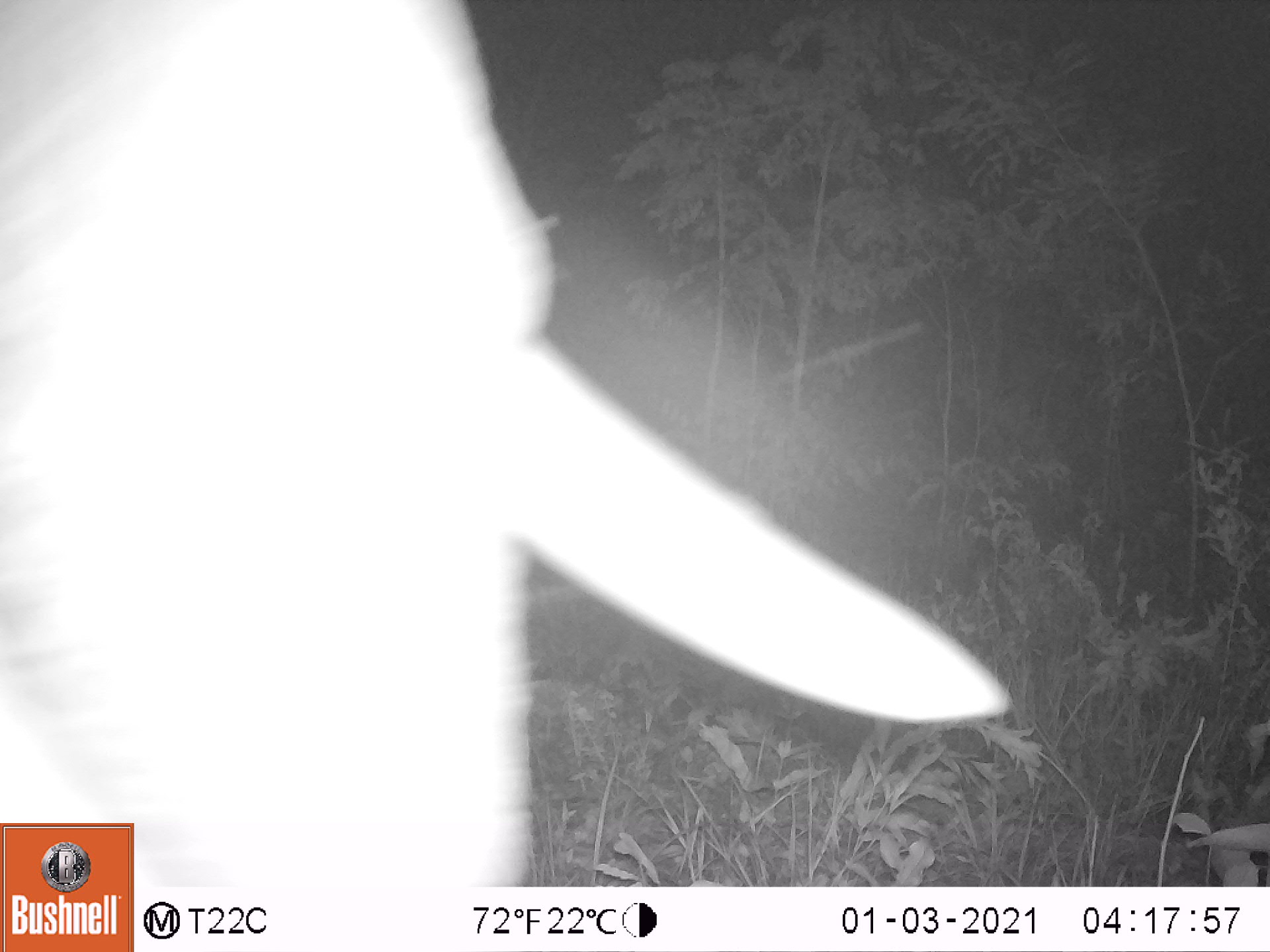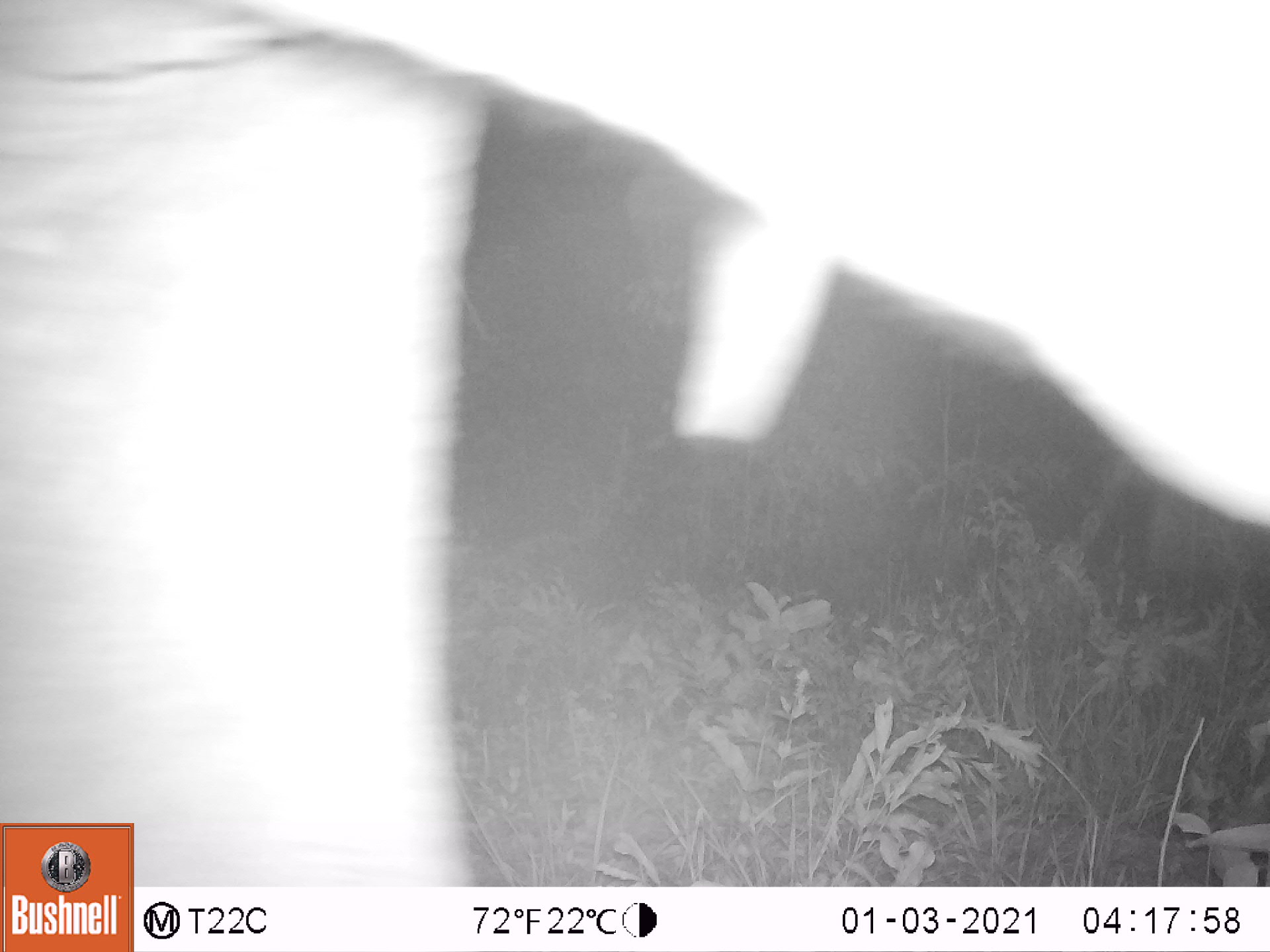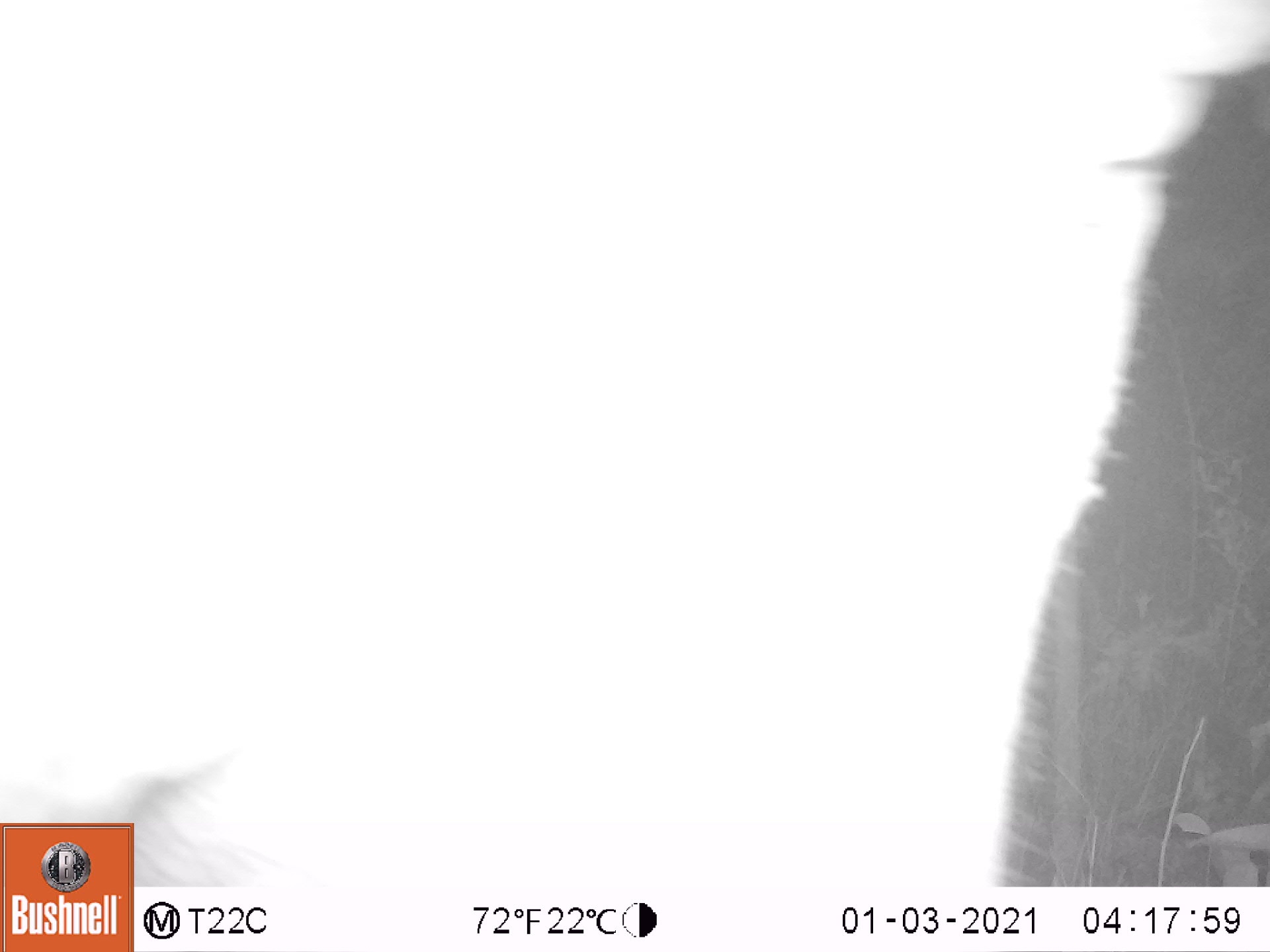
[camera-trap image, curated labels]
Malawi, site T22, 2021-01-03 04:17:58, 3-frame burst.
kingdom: Animalia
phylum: Chordata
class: Mammalia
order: Proboscidea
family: Elephantidae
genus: Loxodonta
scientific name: Loxodonta africana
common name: african savanna elephant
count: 1